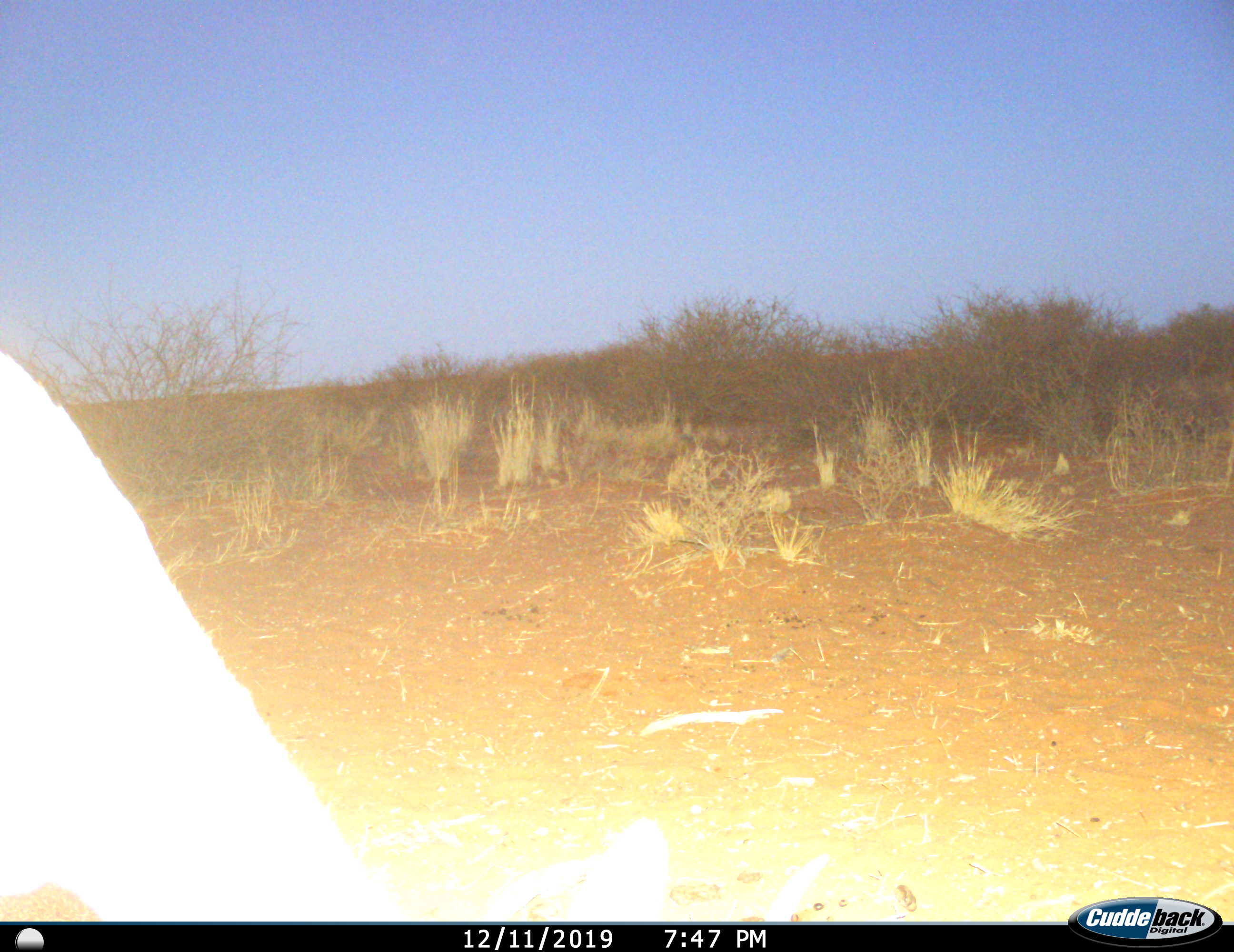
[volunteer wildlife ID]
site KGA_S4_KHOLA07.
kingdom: Animalia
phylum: Chordata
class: Mammalia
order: Artiodactyla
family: Bovidae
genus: Antidorcas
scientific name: Antidorcas marsupialis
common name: springbok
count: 1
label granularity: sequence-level